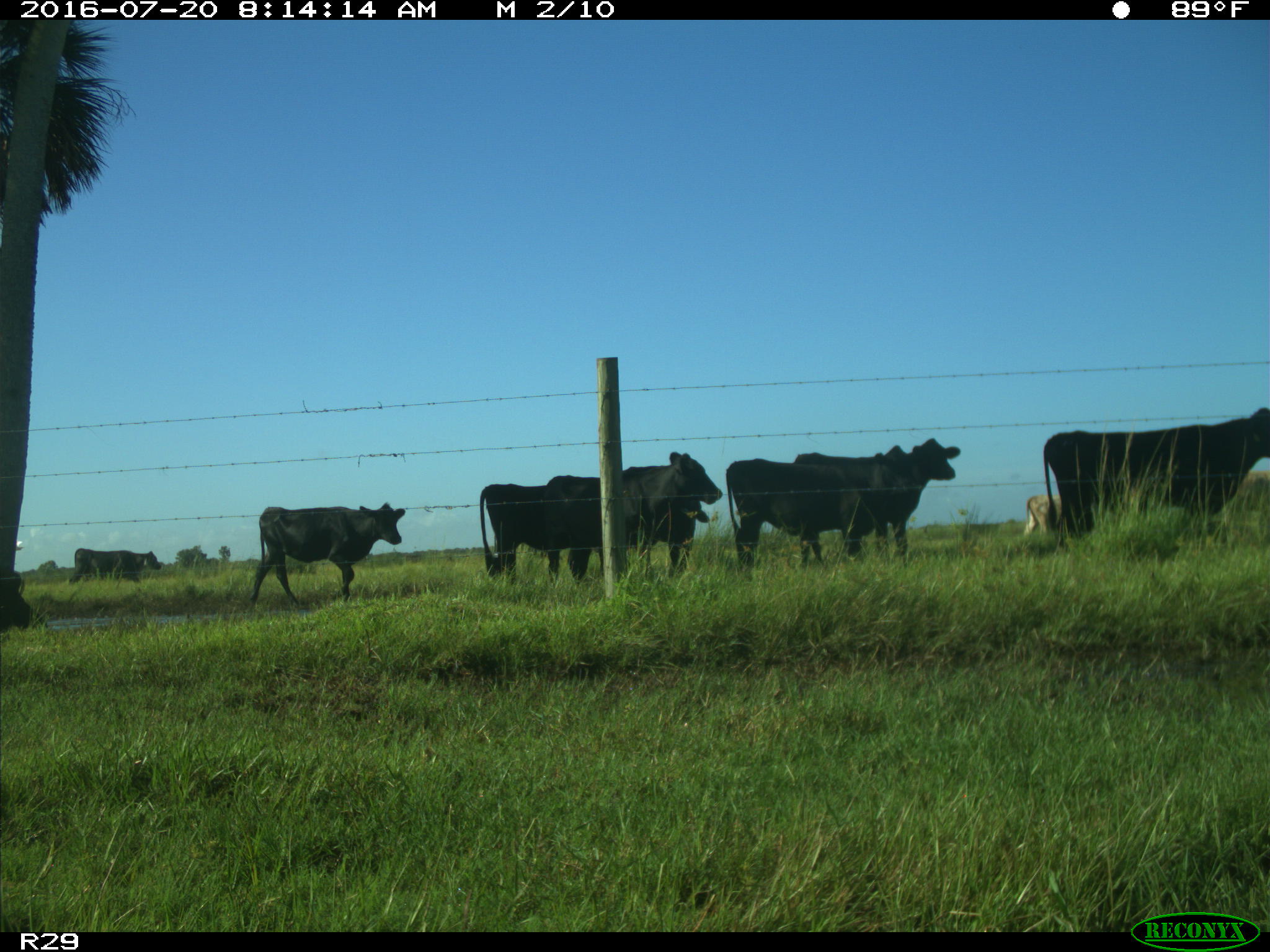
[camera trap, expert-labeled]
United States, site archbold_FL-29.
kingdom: Animalia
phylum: Chordata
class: Mammalia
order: Artiodactyla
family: Bovidae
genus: Bos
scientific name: Bos taurus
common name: domestic cow